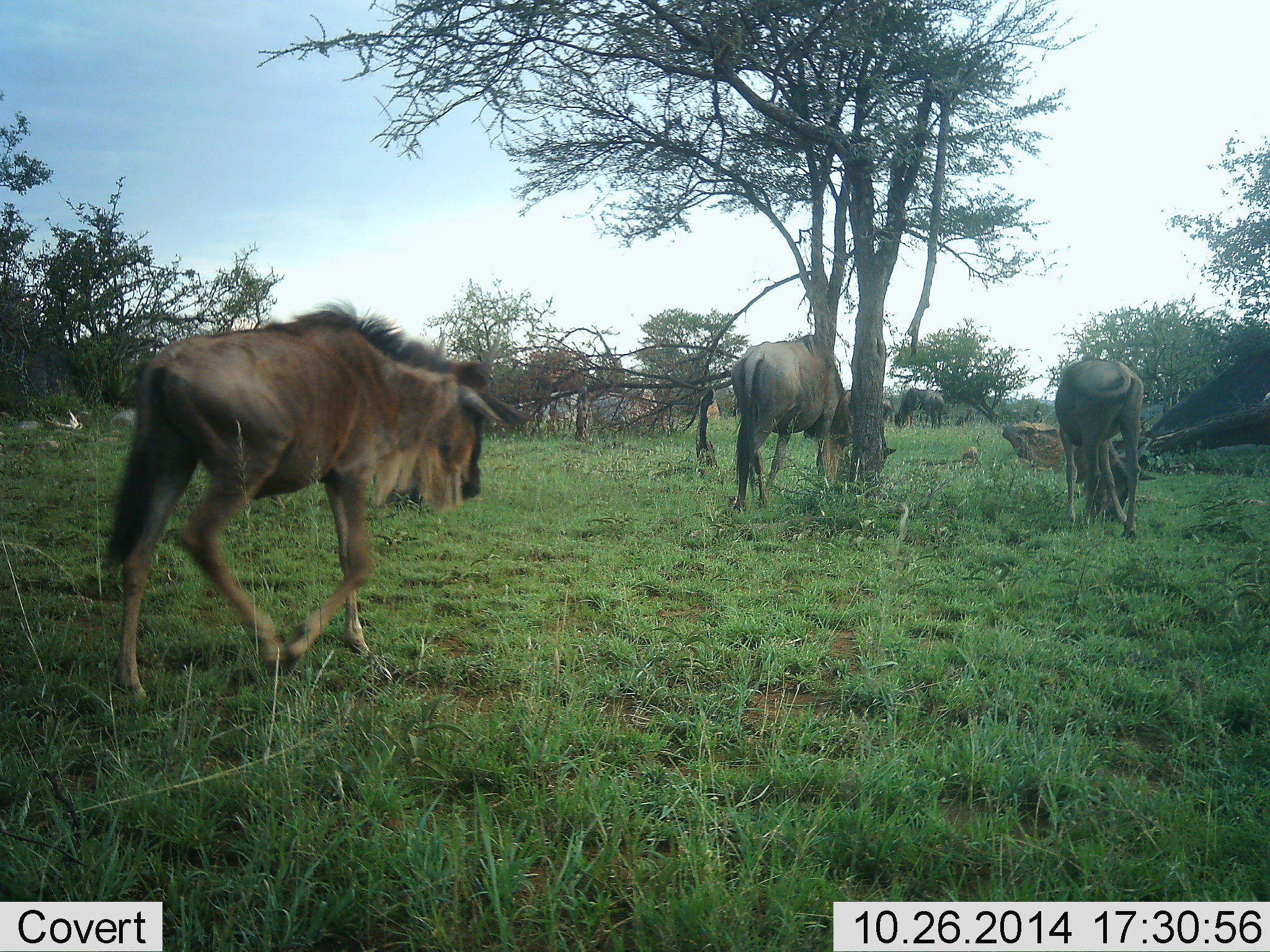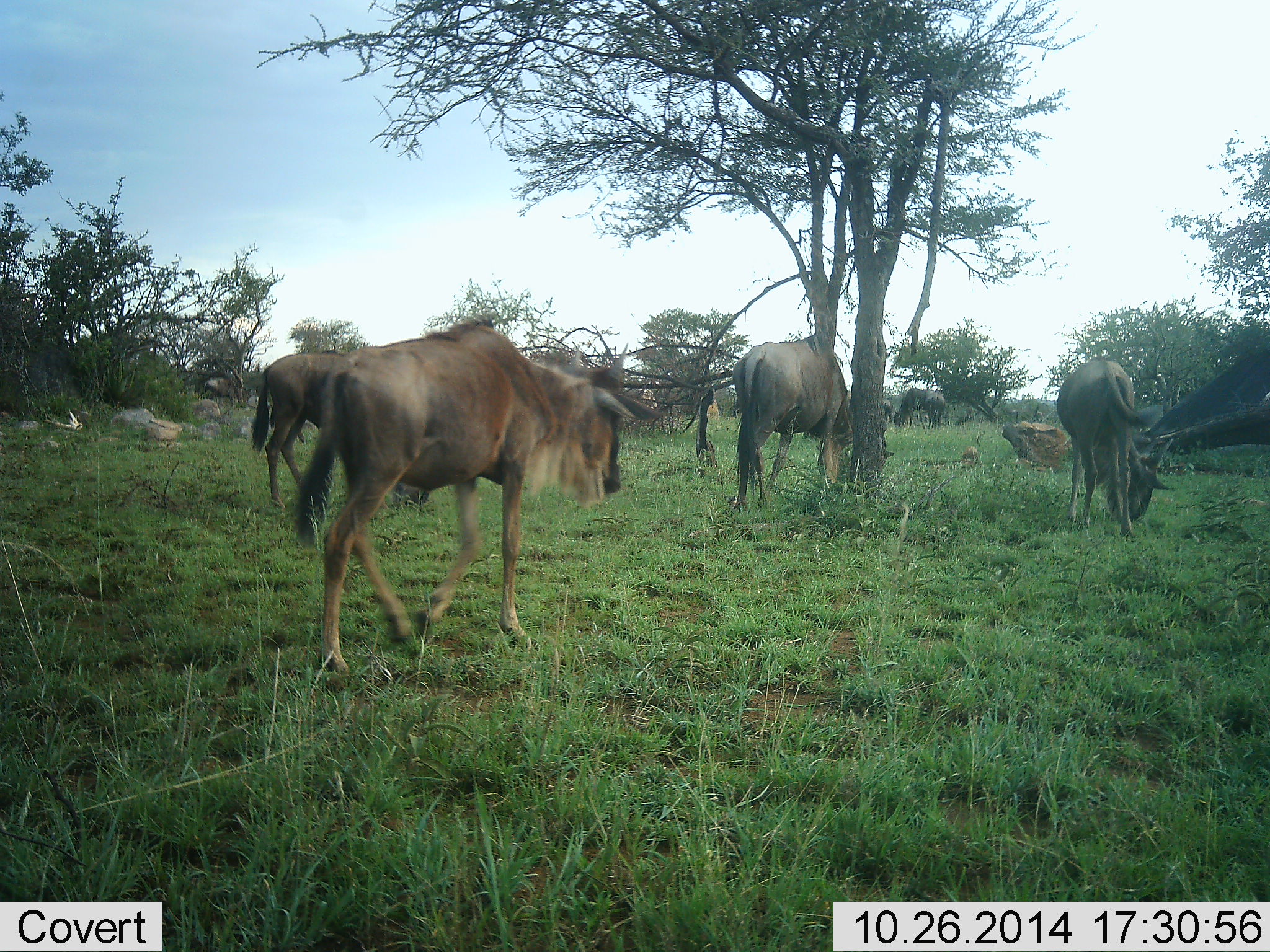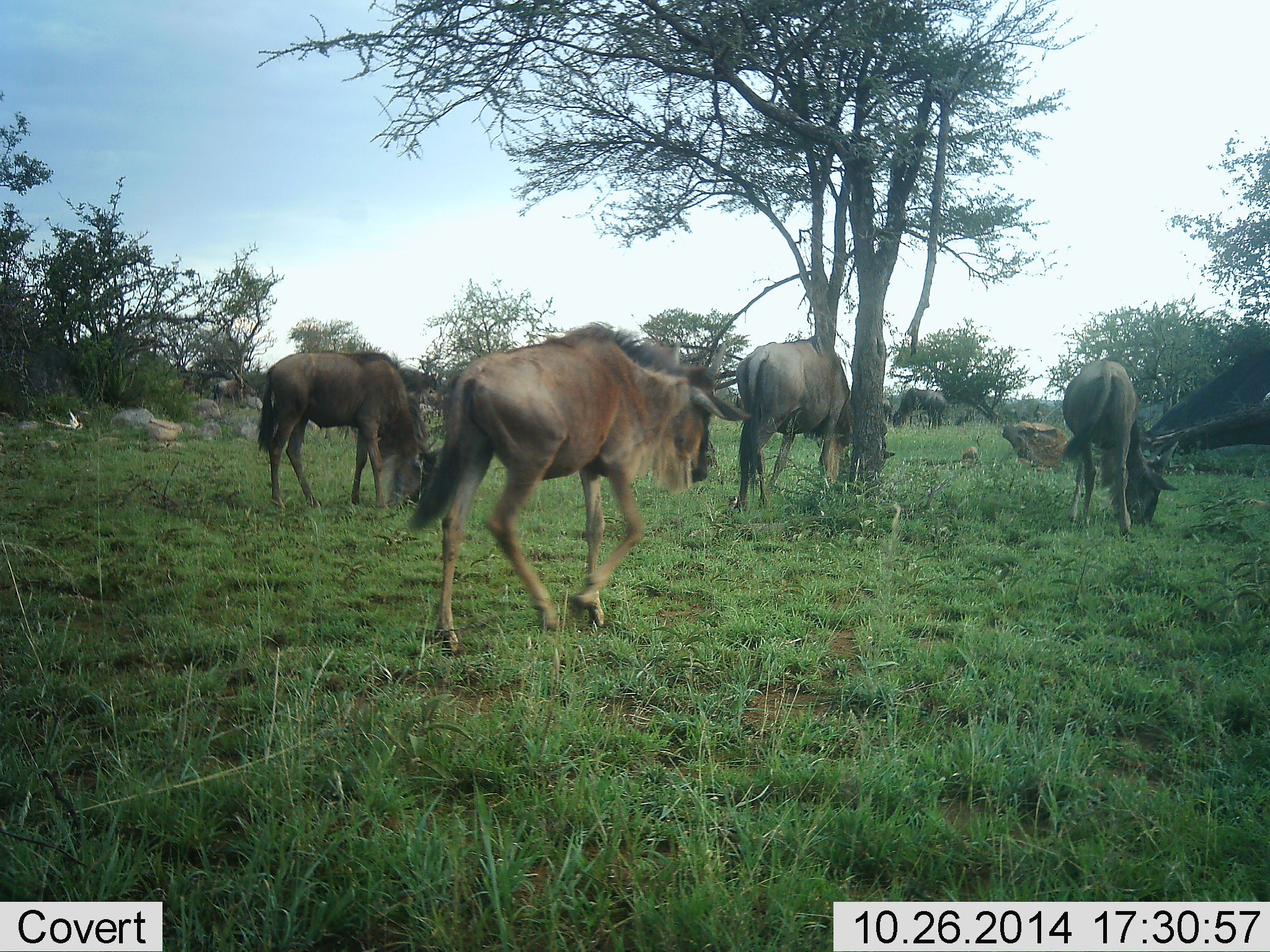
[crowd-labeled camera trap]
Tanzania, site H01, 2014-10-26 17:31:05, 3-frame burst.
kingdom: Animalia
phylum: Chordata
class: Mammalia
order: Artiodactyla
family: Bovidae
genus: Connochaetes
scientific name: Connochaetes taurinus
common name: blue wildebeest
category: wildebeest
Wildebeest (blue wildebeest) (Connochaetes taurinus), count 5. Behavior (volunteer vote fractions): standing 30%, resting 0%, moving 90%, interacting 0%. Young present (vote fraction): 0%. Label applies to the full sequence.